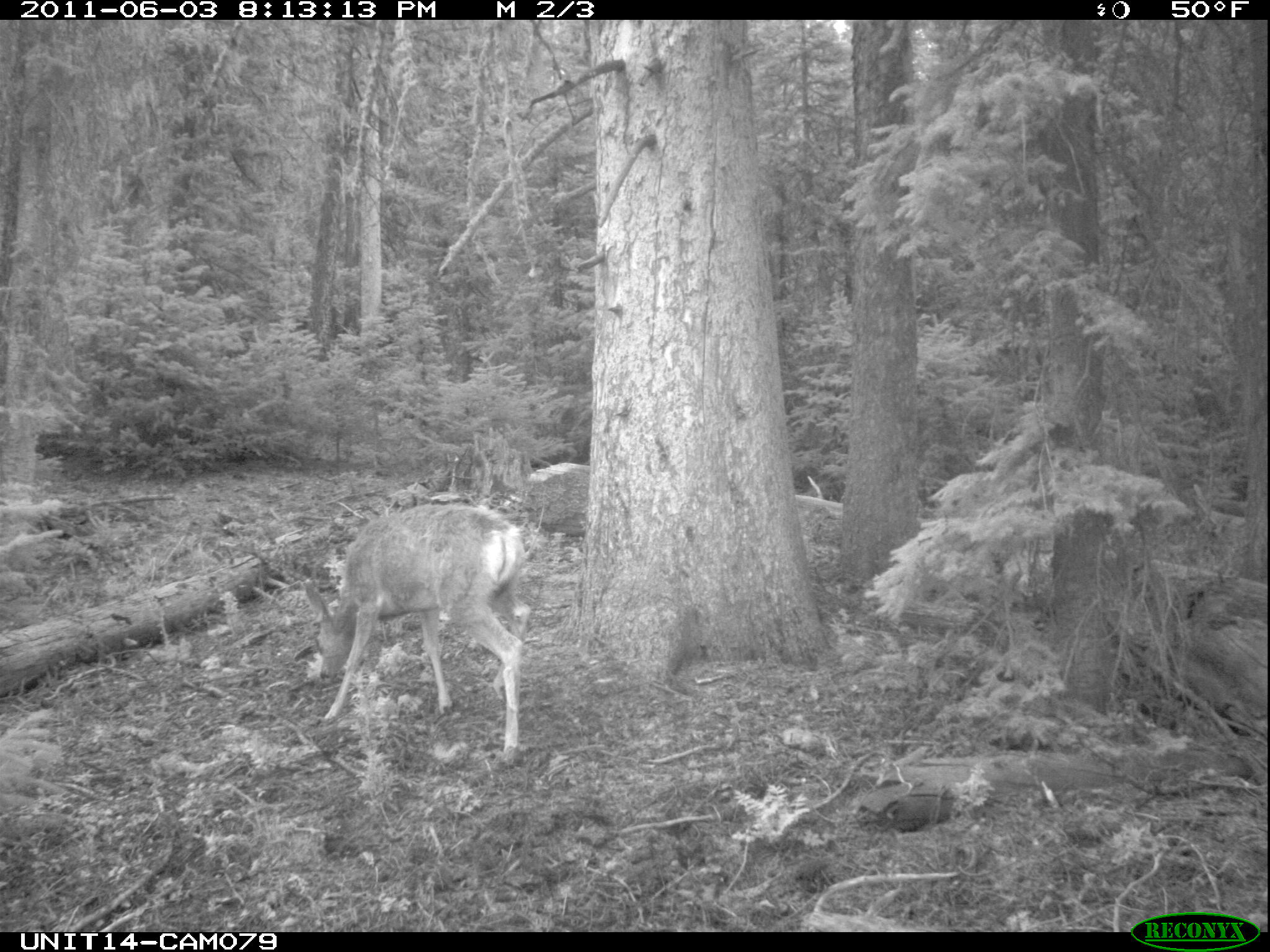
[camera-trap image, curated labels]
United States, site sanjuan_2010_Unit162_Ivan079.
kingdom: Animalia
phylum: Chordata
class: Mammalia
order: Artiodactyla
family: Cervidae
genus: Odocoileus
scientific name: Odocoileus hemionus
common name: mule deer